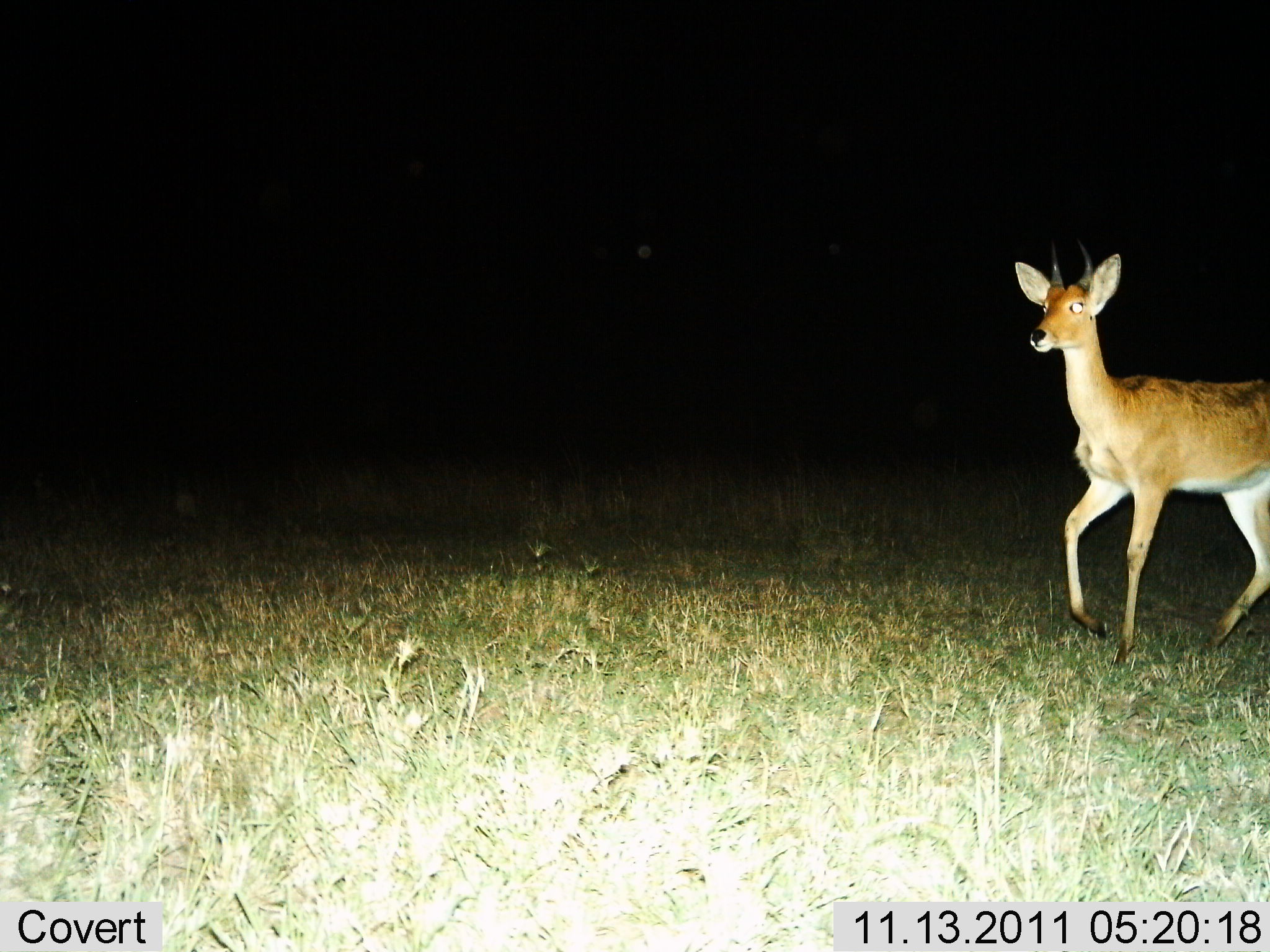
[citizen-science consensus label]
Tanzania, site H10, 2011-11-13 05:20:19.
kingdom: Animalia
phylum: Chordata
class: Mammalia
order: Artiodactyla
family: Bovidae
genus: Redunca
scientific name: Redunca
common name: reedbuck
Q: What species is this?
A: Reedbuck (Redunca).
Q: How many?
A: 1.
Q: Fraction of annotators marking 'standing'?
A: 15%.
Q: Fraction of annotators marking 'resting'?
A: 0%.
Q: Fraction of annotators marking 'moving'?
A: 85%.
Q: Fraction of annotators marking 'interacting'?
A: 0%.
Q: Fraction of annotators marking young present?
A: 0%.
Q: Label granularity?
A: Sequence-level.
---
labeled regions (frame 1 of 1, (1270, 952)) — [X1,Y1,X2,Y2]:
animal: [1013,239,1270,670]